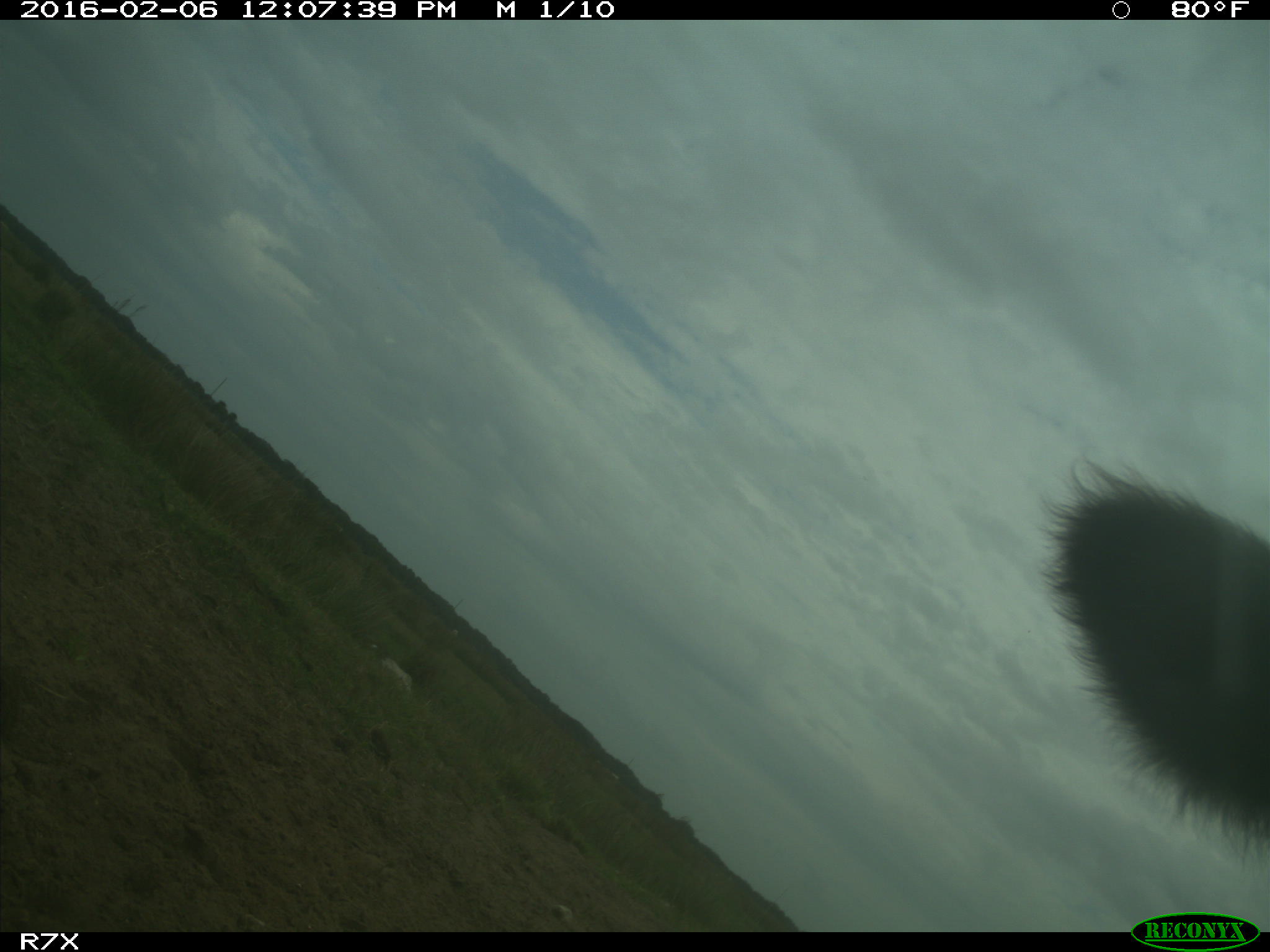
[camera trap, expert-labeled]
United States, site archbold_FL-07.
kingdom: Animalia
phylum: Chordata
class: Mammalia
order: Artiodactyla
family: Bovidae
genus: Bos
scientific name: Bos taurus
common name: domestic cow